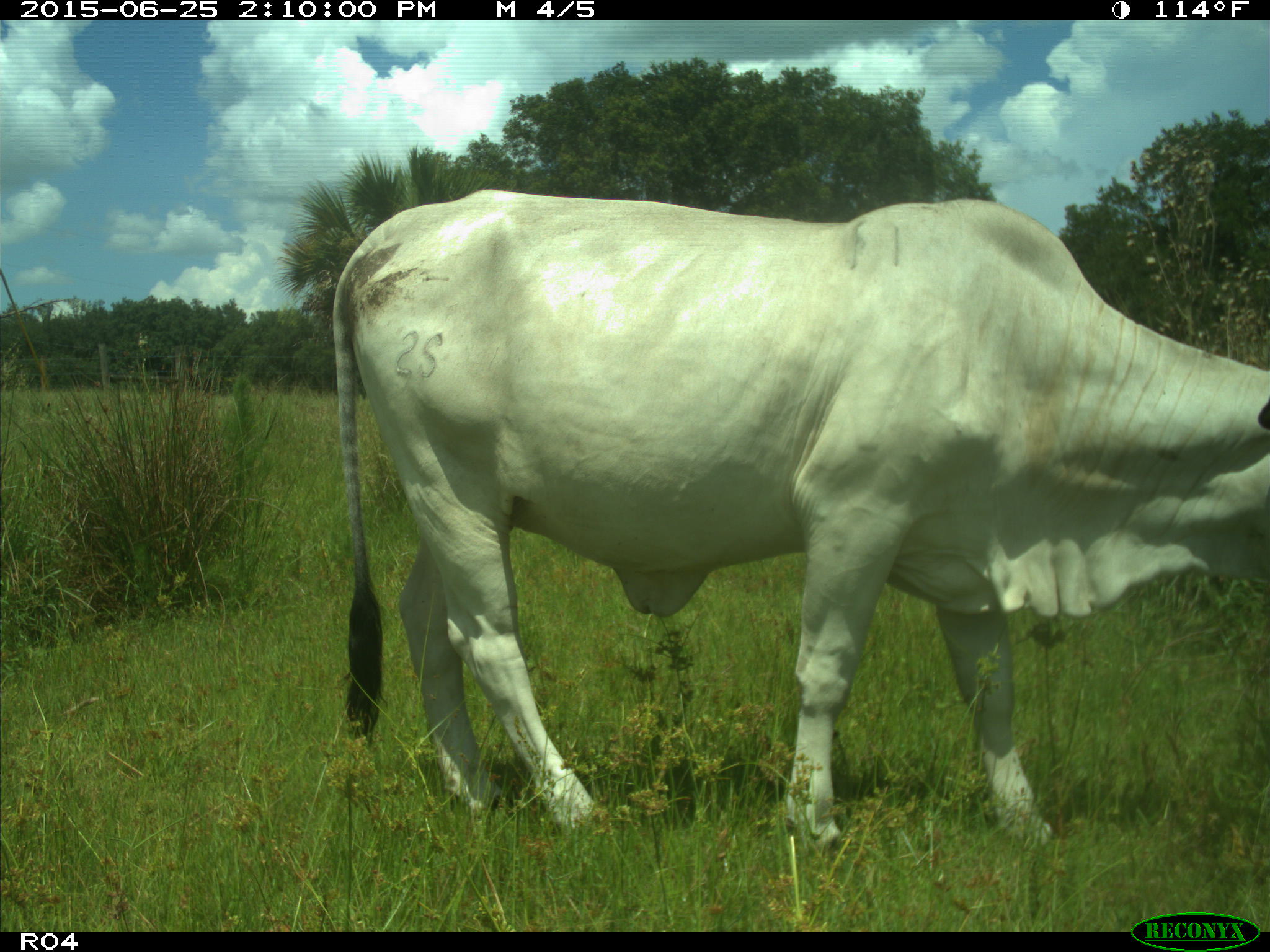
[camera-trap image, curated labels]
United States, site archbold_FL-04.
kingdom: Animalia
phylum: Chordata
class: Mammalia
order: Artiodactyla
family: Bovidae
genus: Bos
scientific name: Bos taurus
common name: domestic cow